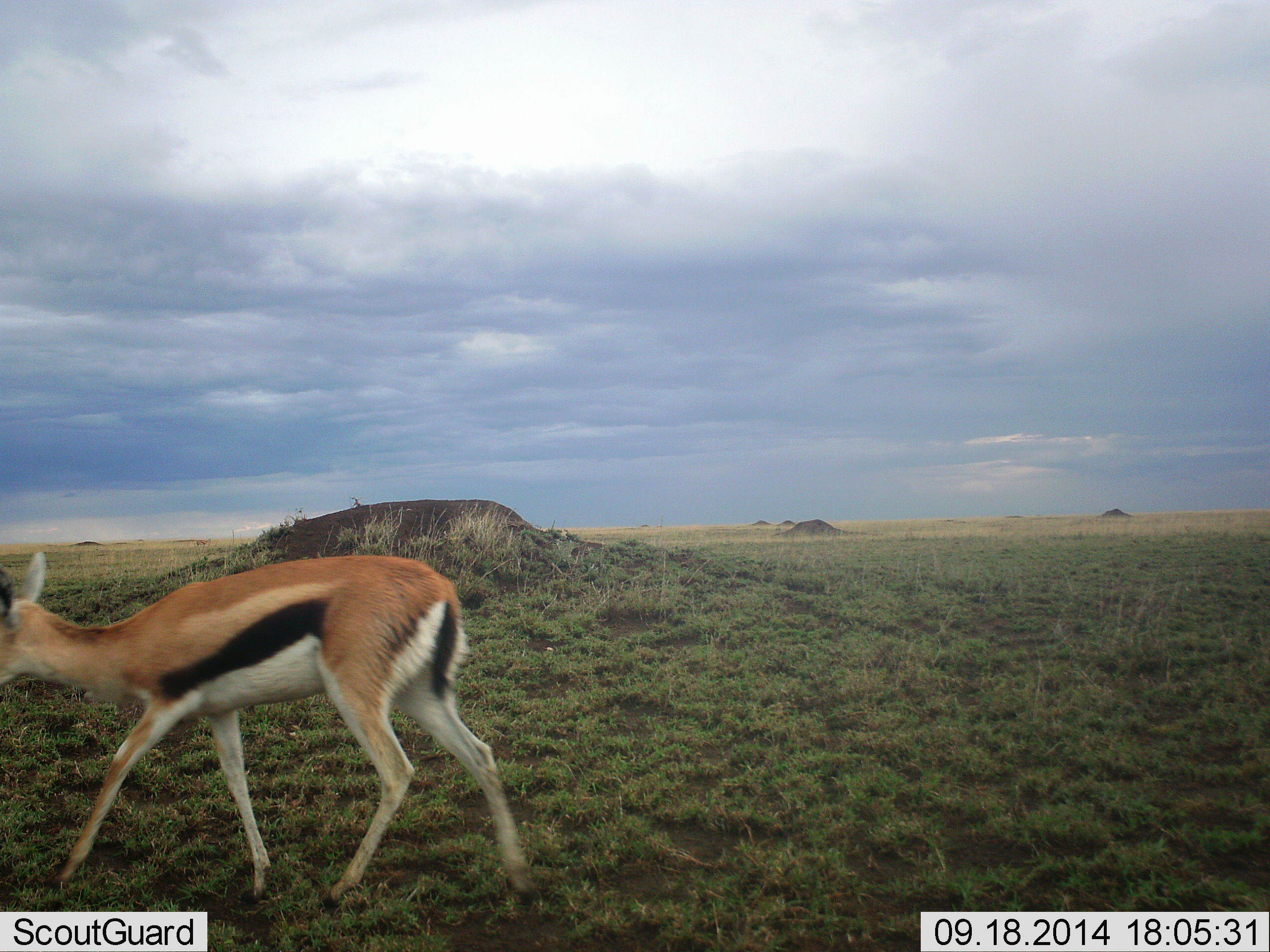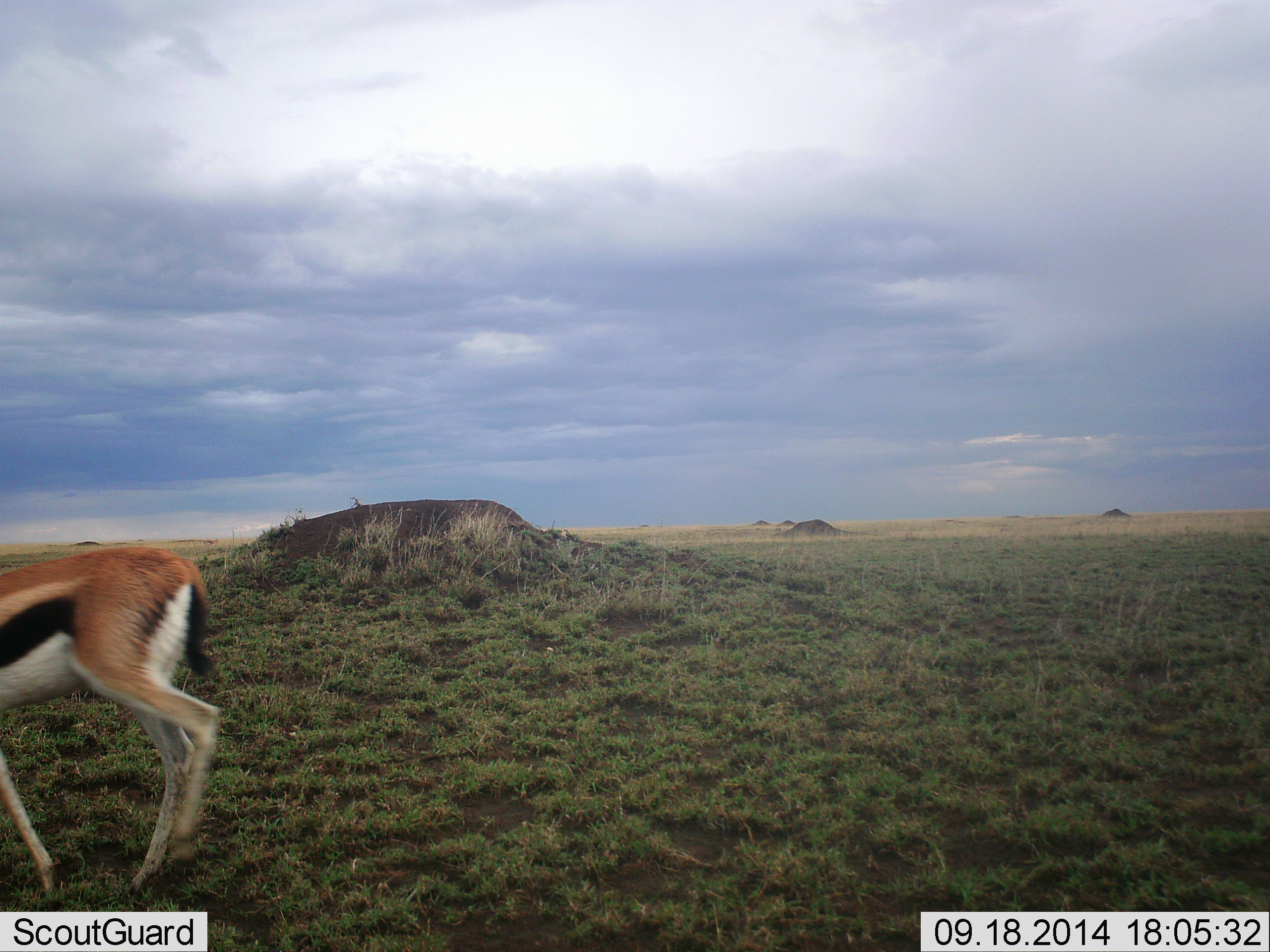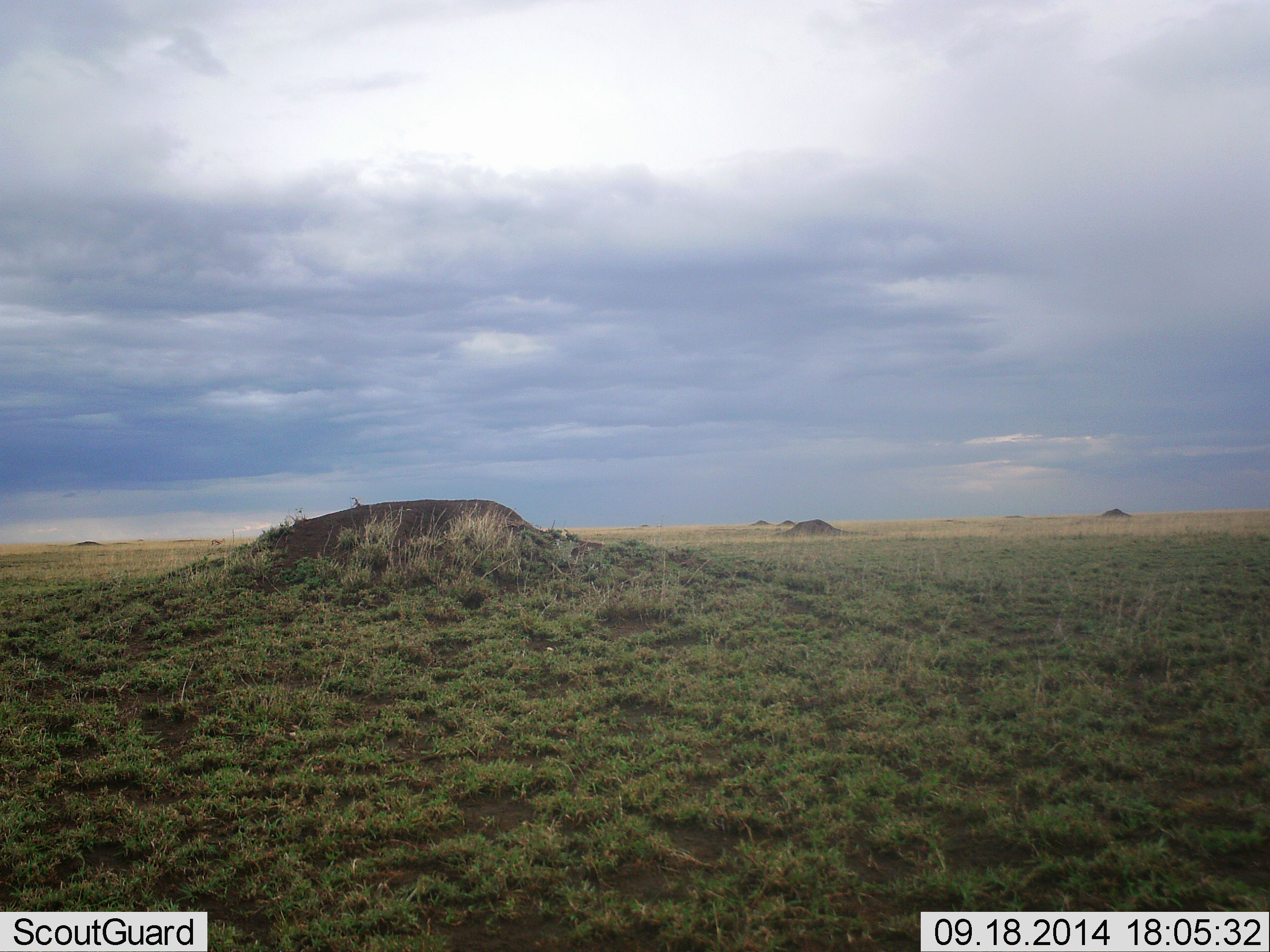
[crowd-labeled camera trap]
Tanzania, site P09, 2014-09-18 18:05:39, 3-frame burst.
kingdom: Animalia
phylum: Chordata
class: Mammalia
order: Artiodactyla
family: Bovidae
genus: Eudorcas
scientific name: Eudorcas thomsonii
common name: thomson's gazelle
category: gazellethomsons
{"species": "gazellethomsons (thomson's gazelle) (Eudorcas thomsonii)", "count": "1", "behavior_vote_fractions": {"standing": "0%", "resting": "0%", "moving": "100%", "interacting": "0%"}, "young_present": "0%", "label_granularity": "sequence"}